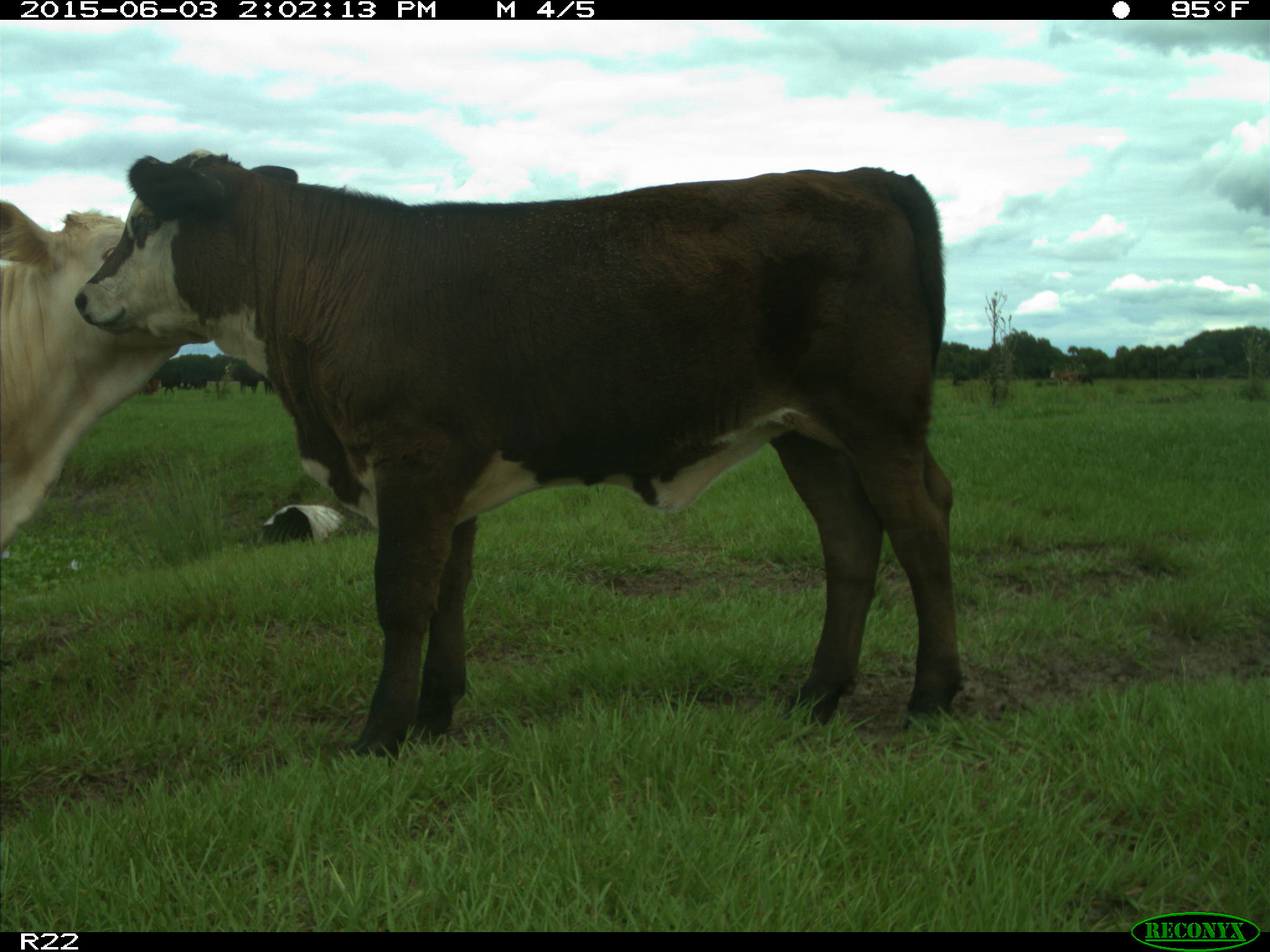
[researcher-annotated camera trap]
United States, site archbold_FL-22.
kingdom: Animalia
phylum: Chordata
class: Mammalia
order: Artiodactyla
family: Bovidae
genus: Bos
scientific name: Bos taurus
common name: domestic cow